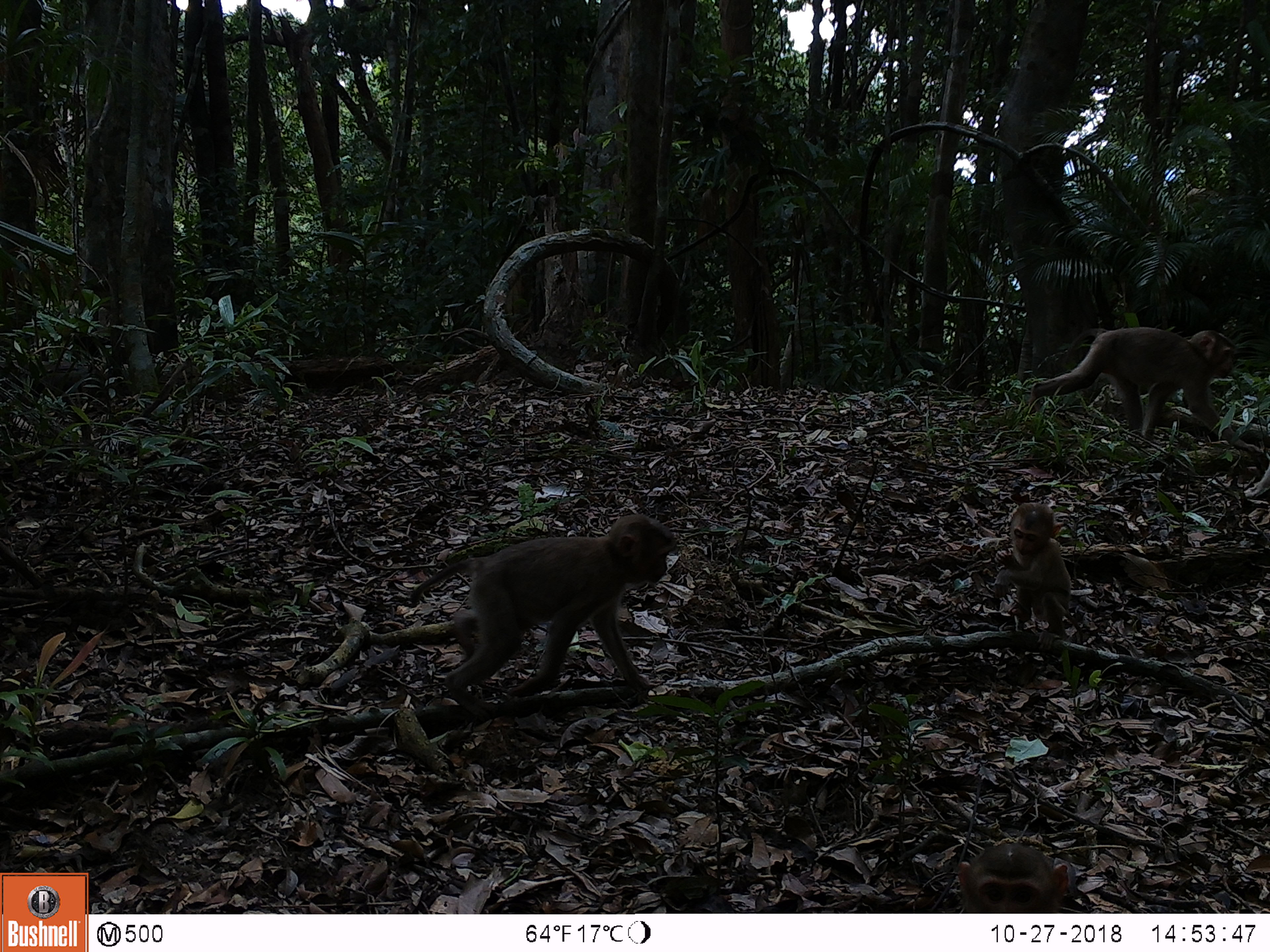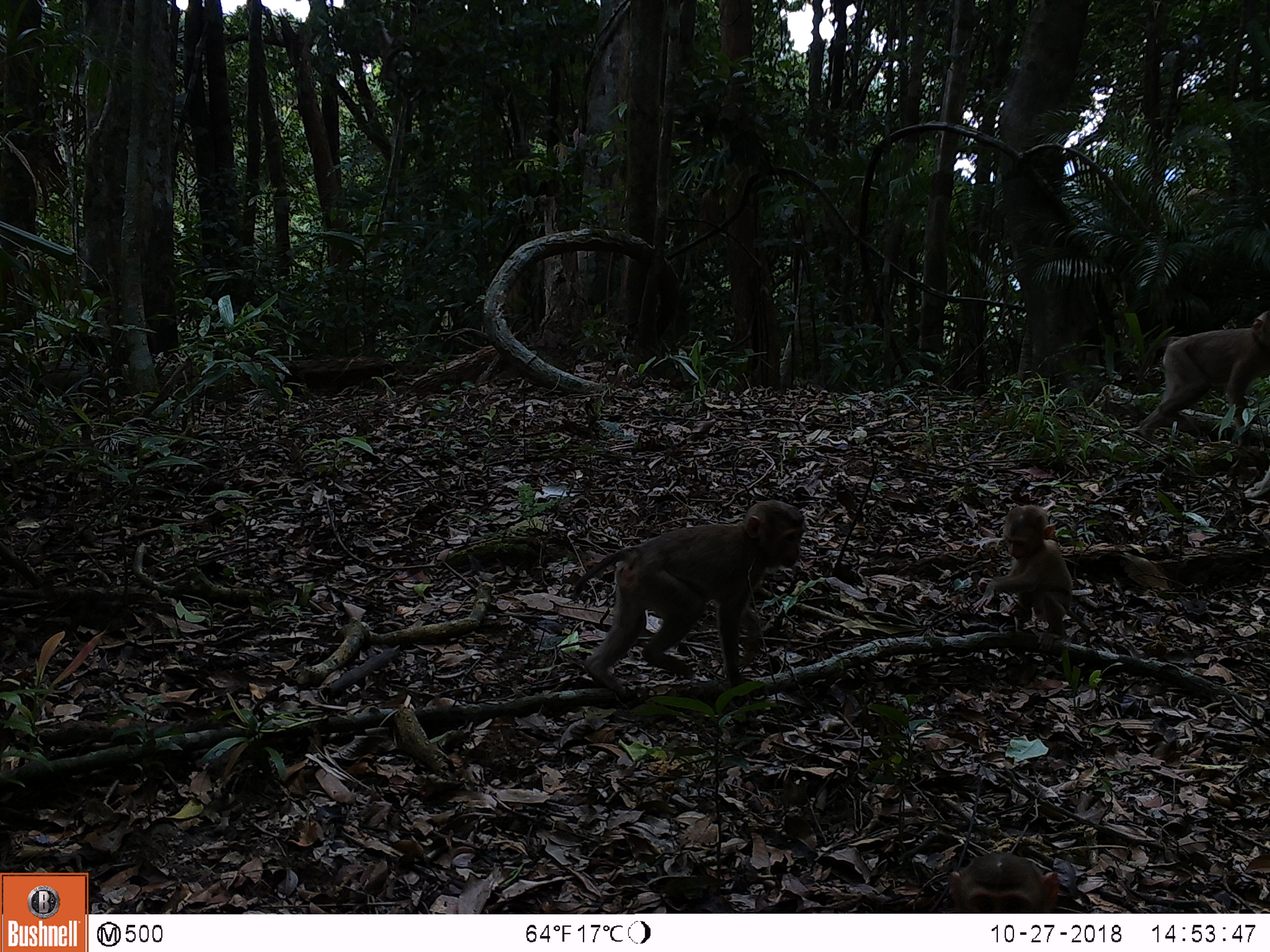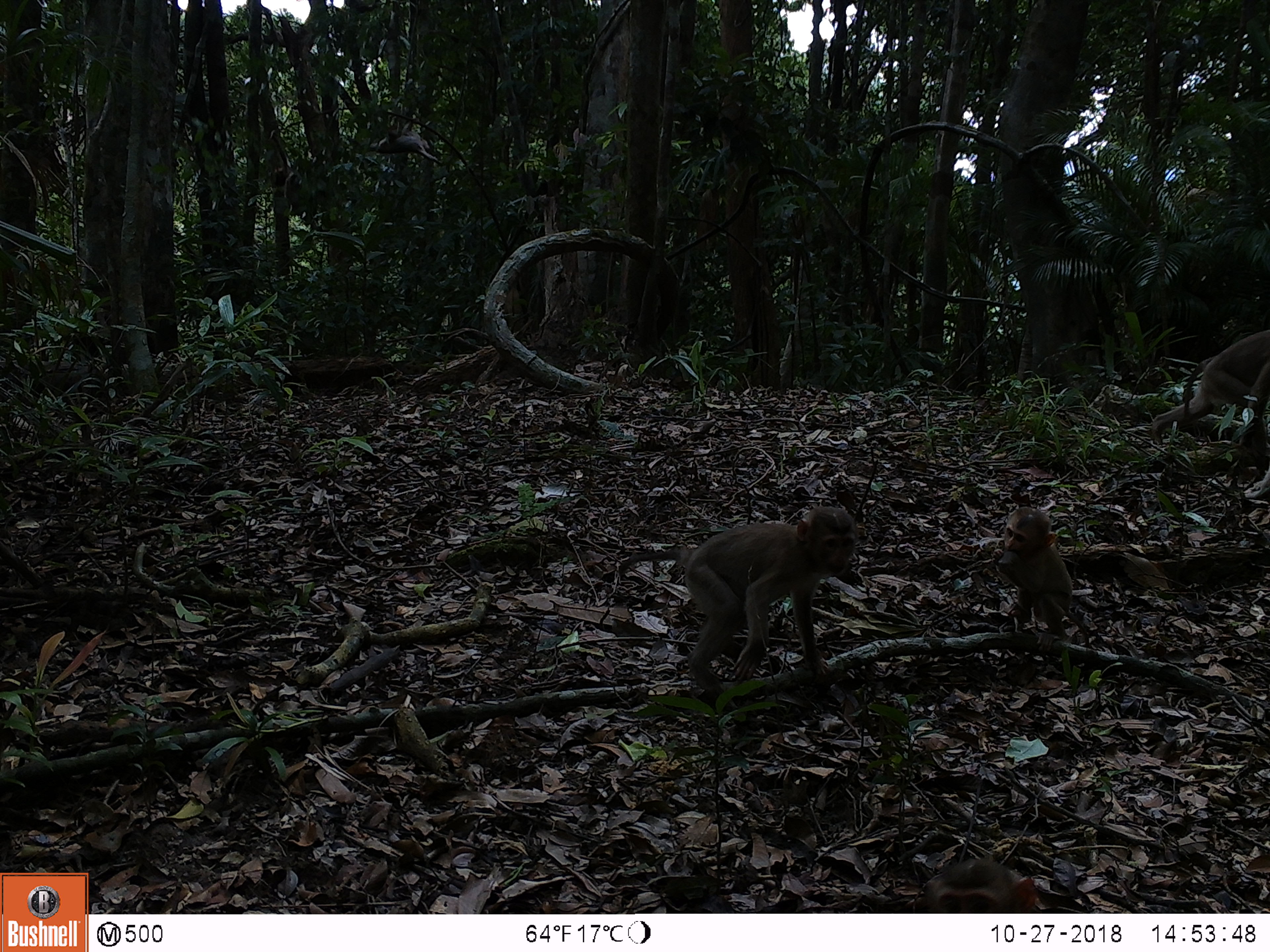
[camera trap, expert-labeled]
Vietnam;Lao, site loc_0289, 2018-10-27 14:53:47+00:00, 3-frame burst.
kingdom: Animalia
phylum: Chordata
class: Mammalia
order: Primates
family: Cercopithecidae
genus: Macaca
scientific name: Macaca nemestrina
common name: pig-tailed macaque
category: pig tailed macaque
Pig tailed macaque (pig-tailed macaque) (Macaca nemestrina). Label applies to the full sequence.